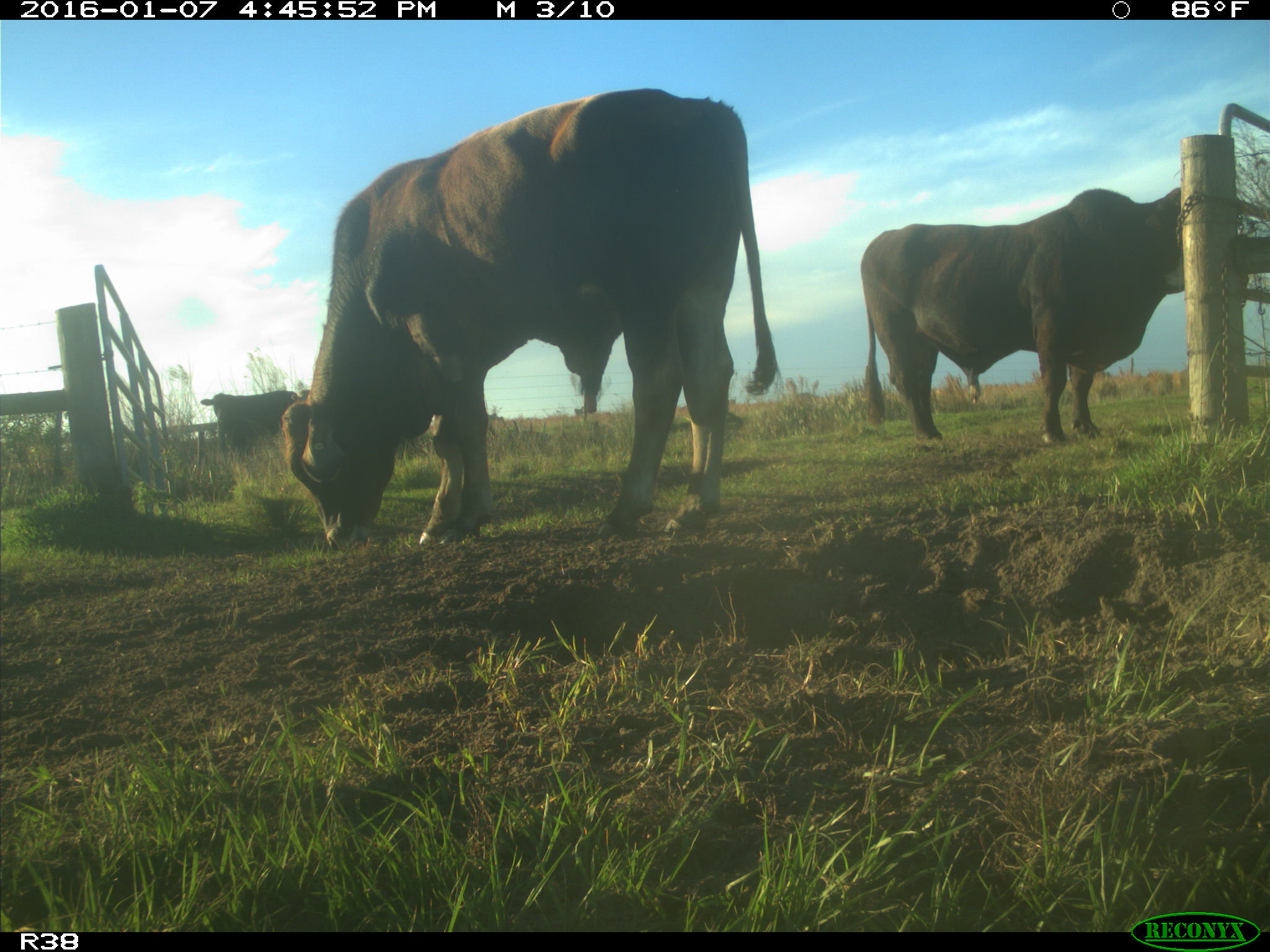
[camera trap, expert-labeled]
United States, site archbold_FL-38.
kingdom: Animalia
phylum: Chordata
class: Mammalia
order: Artiodactyla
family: Bovidae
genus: Bos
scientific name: Bos taurus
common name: domestic cow